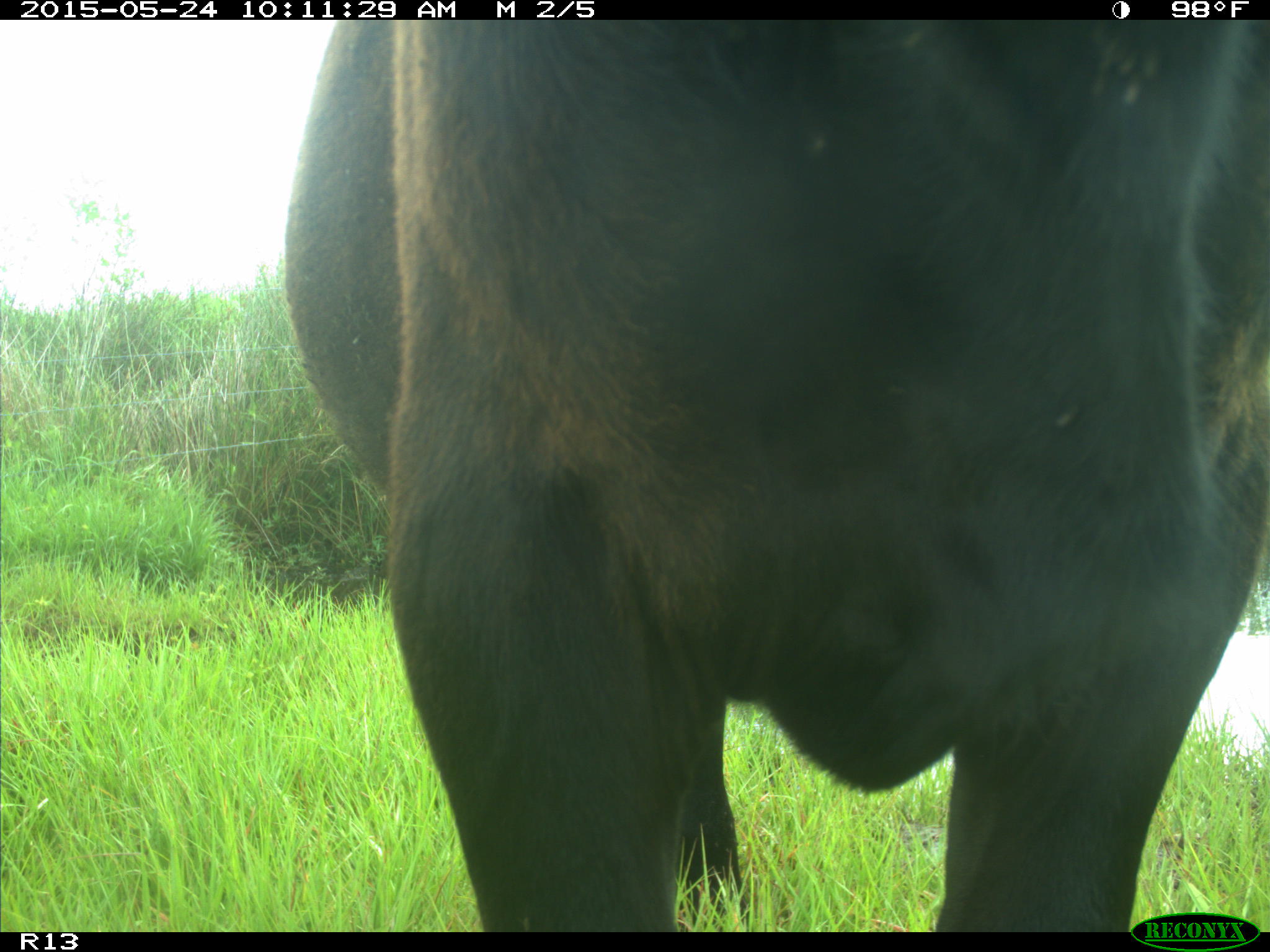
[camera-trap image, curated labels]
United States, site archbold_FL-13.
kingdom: Animalia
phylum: Chordata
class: Mammalia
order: Artiodactyla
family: Bovidae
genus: Bos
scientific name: Bos taurus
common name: domestic cow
Bos taurus (domestic cow).